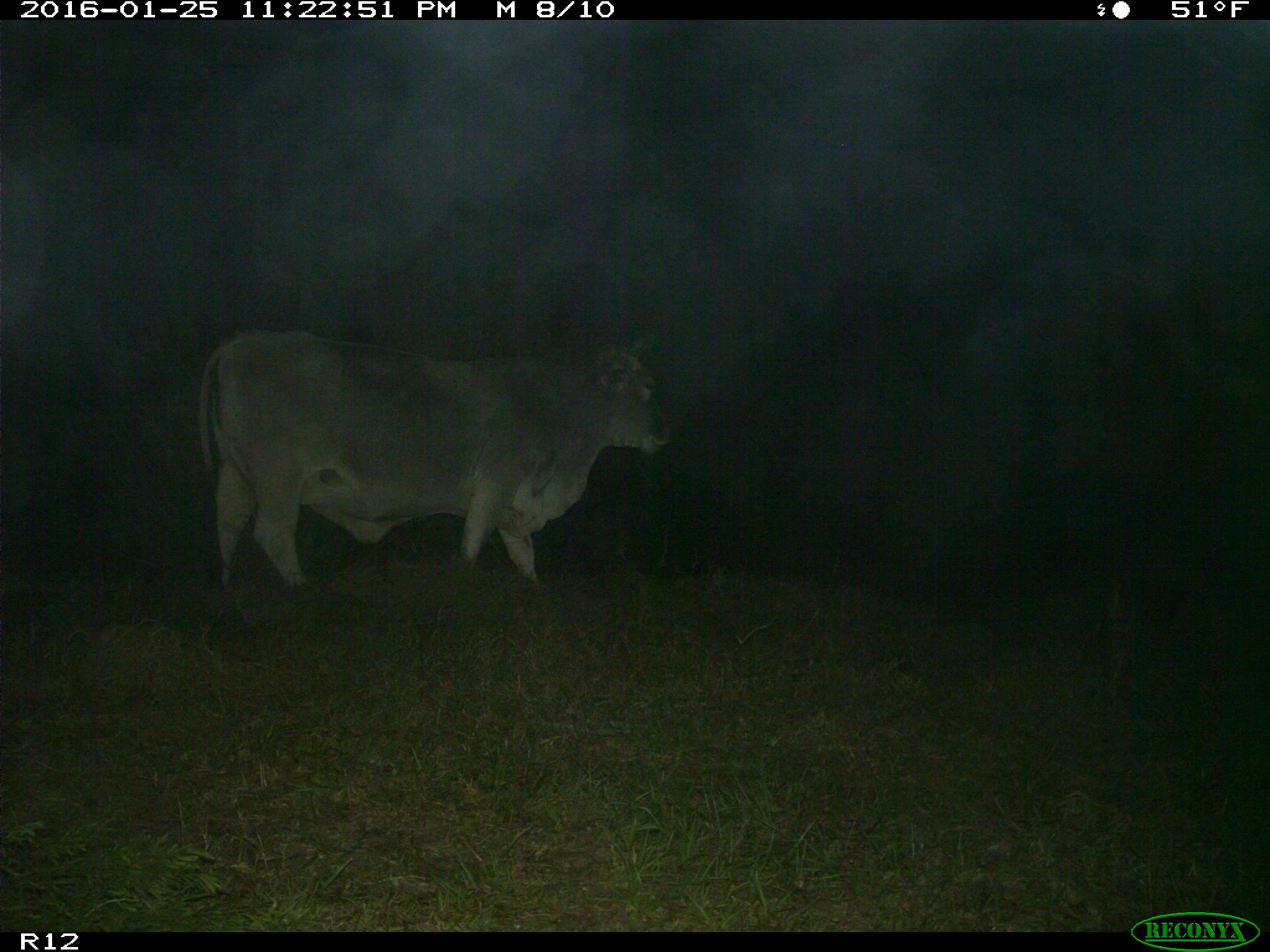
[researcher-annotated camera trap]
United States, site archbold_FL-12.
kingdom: Animalia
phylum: Chordata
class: Mammalia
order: Artiodactyla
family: Bovidae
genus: Bos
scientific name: Bos taurus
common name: domestic cow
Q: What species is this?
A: Bos taurus (domestic cow).